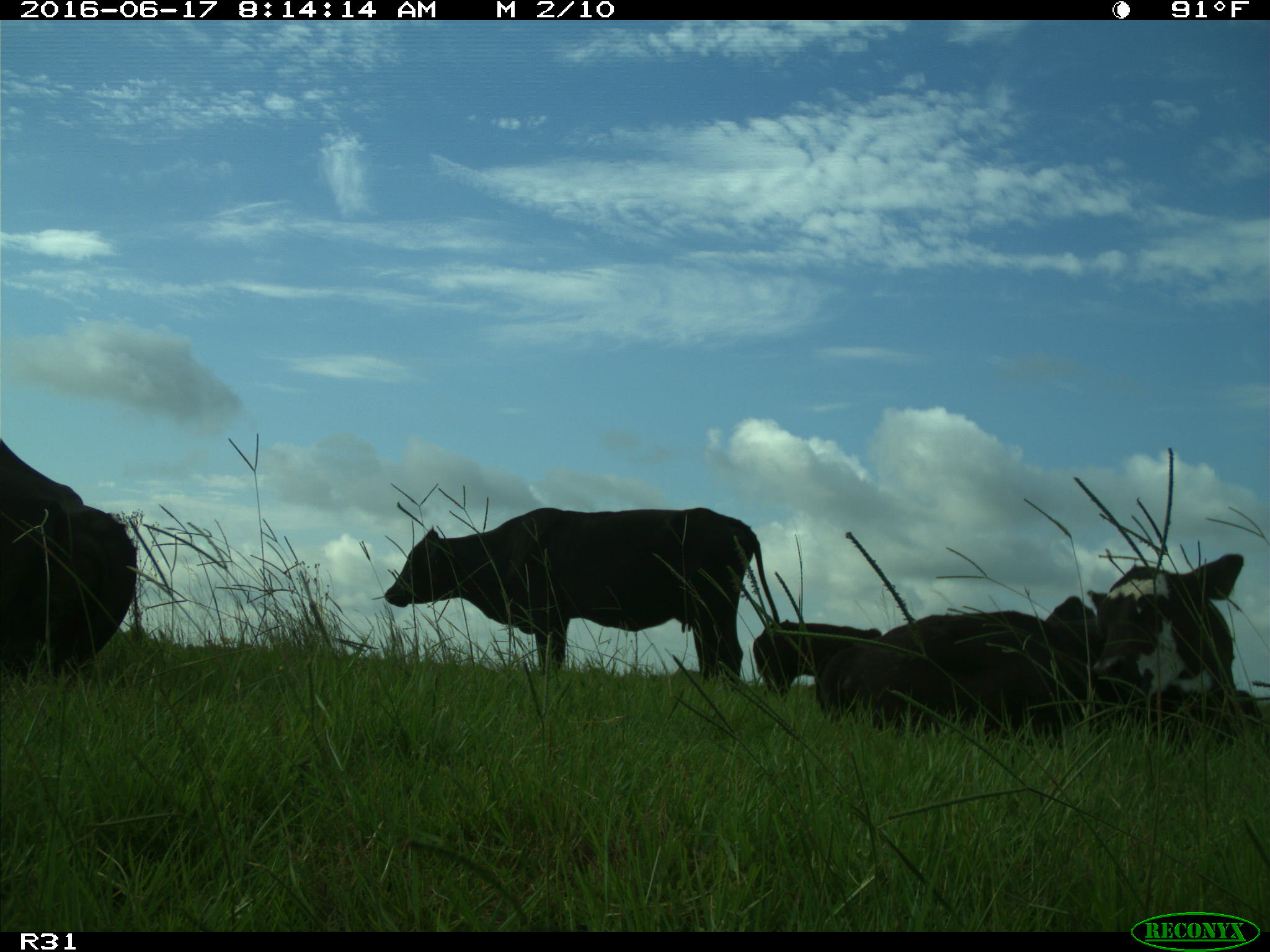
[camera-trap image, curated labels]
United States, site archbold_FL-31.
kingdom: Animalia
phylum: Chordata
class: Mammalia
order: Artiodactyla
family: Bovidae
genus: Bos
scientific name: Bos taurus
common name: domestic cow